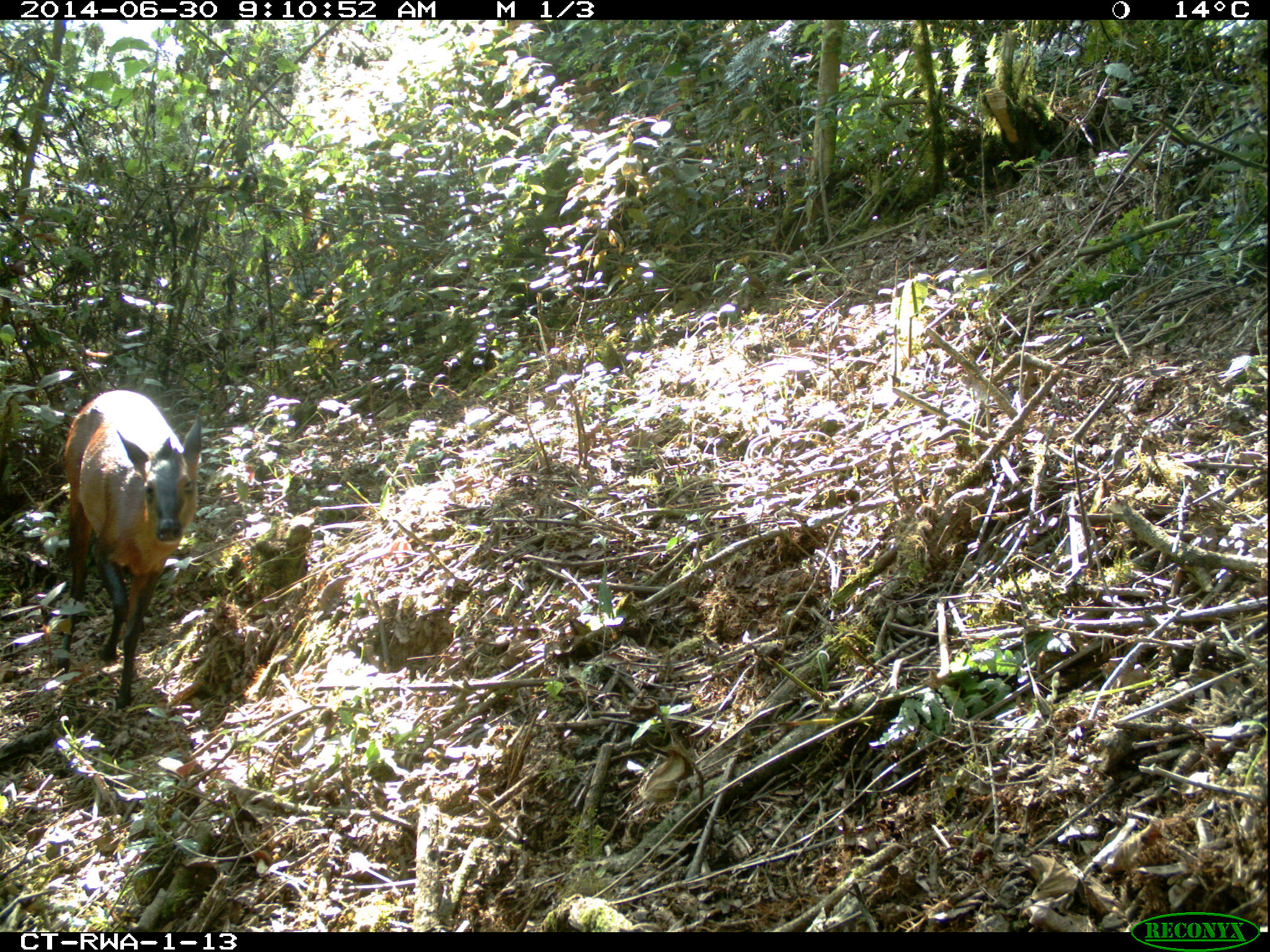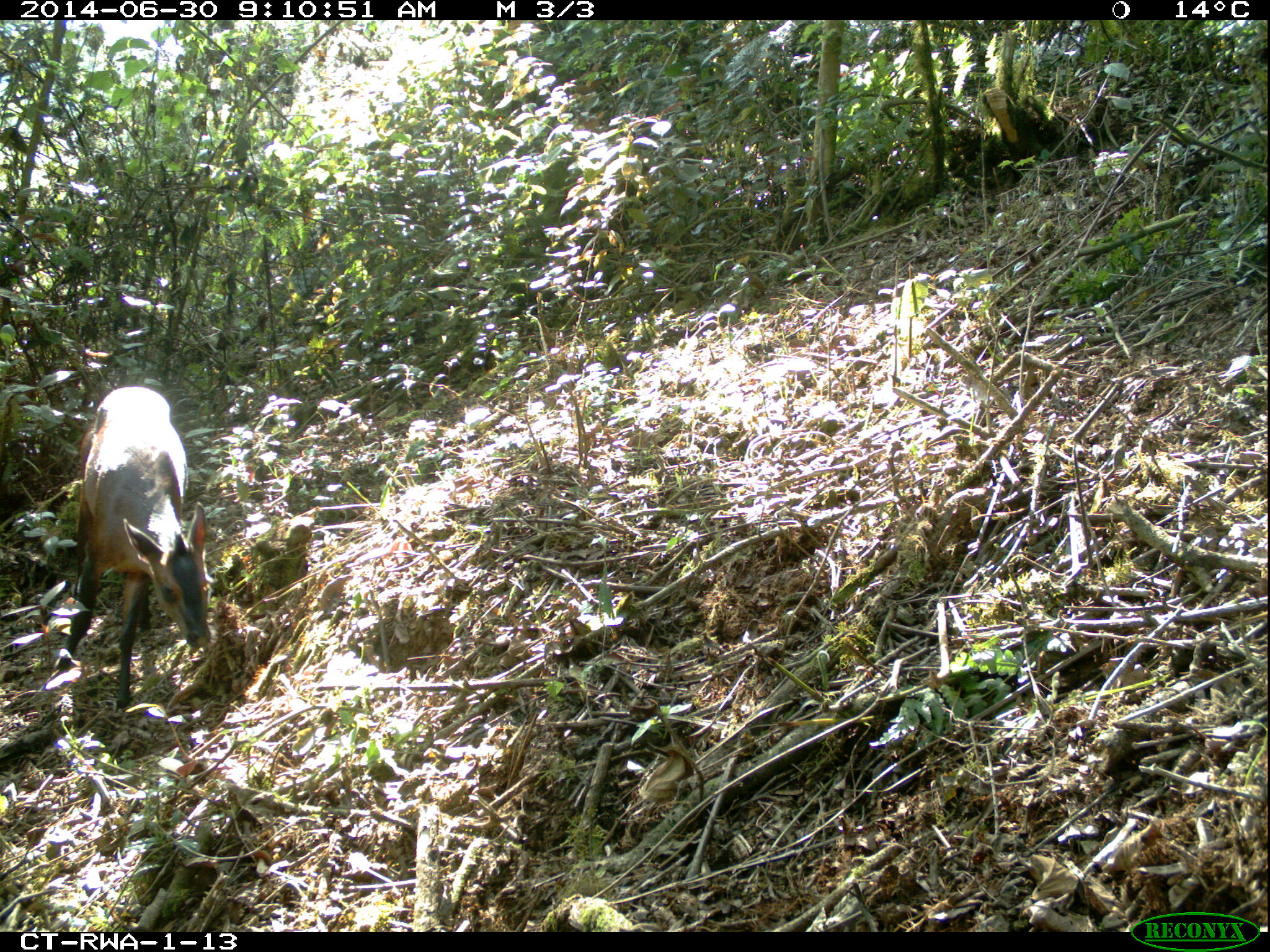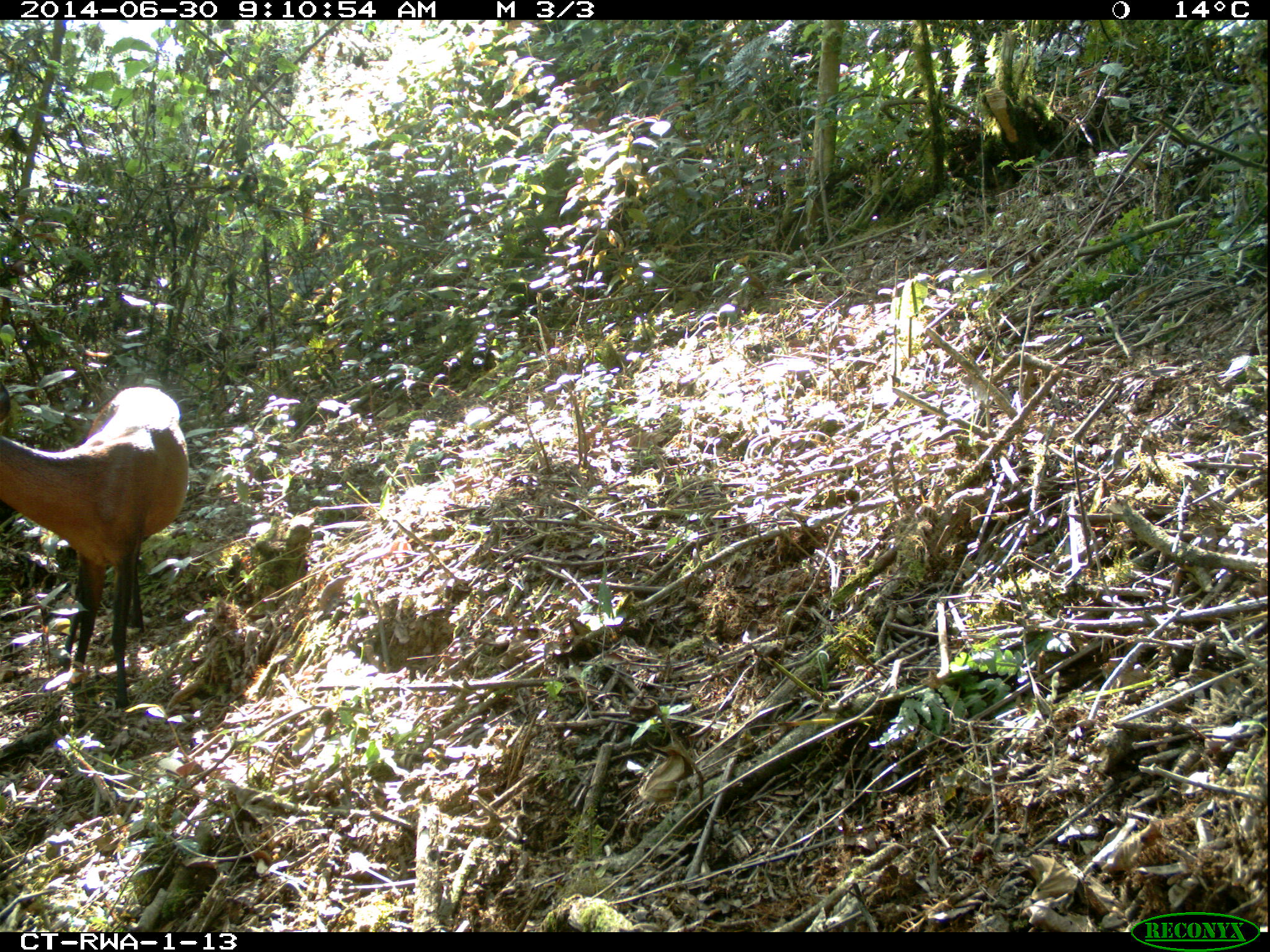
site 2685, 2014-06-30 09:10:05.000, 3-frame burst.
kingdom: Animalia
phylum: Chordata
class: Mammalia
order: Artiodactyla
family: Bovidae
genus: Cephalophus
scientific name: Cephalophus nigrifrons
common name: black-fronted duiker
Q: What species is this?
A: Cephalophus nigrifrons (black-fronted duiker).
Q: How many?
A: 1.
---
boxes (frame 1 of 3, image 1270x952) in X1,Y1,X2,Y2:
cephalophus nigrifrons: 56,390,203,707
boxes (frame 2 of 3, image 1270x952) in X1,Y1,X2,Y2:
cephalophus nigrifrons: 50,386,211,709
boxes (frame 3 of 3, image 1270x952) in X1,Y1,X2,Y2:
cephalophus nigrifrons: 0,385,190,706